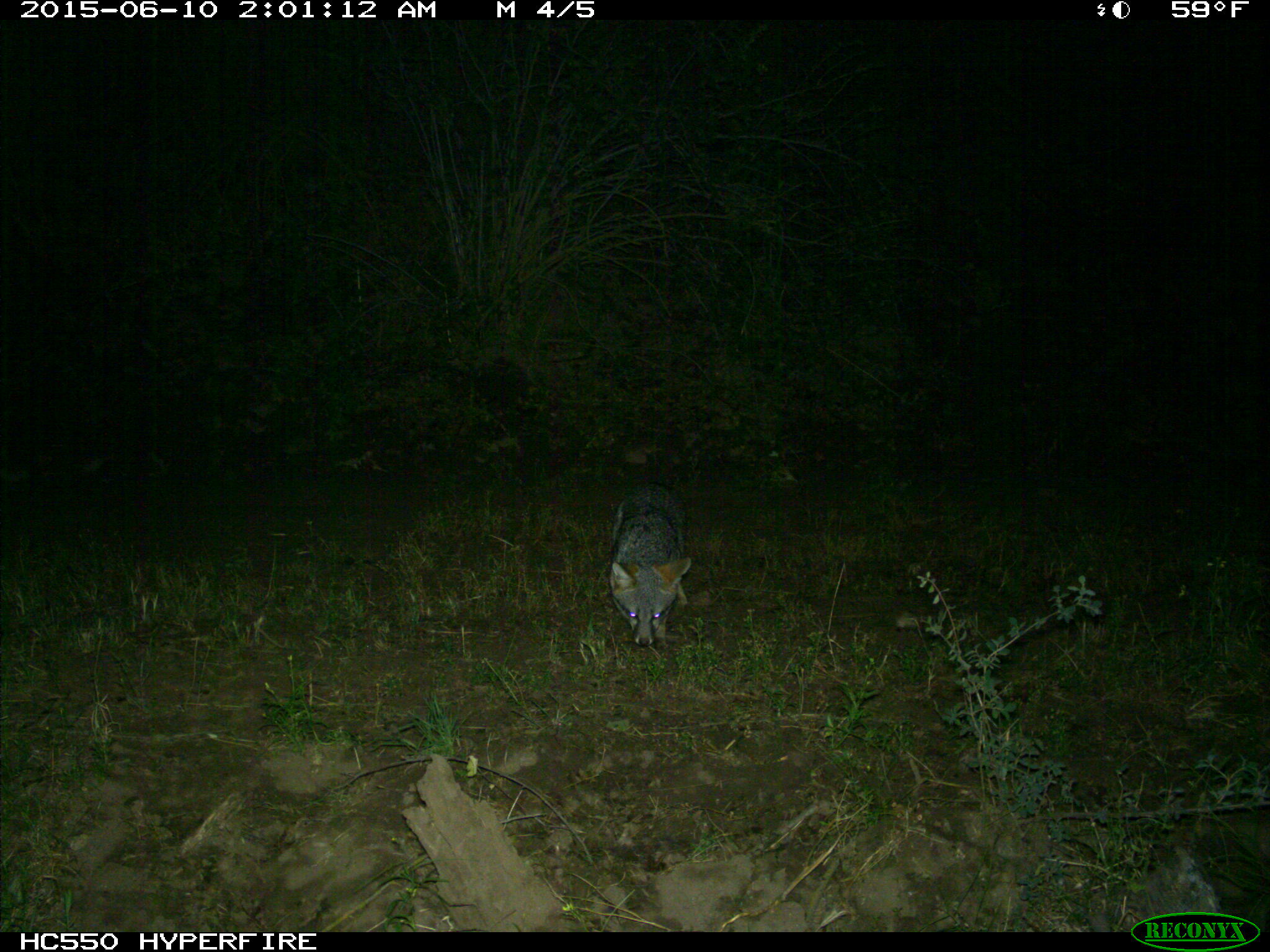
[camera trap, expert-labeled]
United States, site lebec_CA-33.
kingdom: Animalia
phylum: Chordata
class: Mammalia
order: Carnivora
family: Canidae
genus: Urocyon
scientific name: Urocyon cinereoargenteus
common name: gray fox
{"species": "Urocyon cinereoargenteus (gray fox)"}